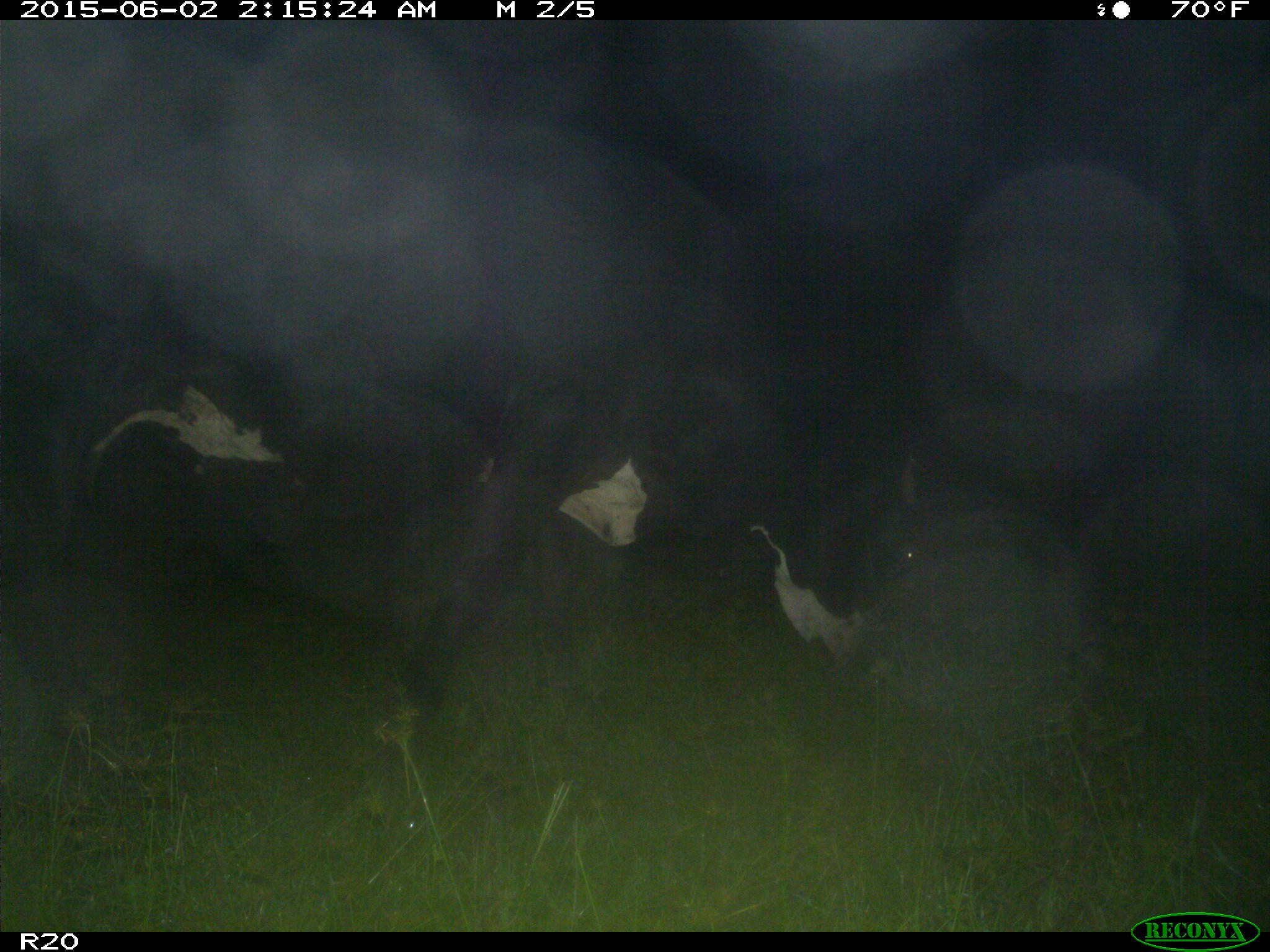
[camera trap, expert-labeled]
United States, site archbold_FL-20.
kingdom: Animalia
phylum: Chordata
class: Mammalia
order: Artiodactyla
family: Bovidae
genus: Bos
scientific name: Bos taurus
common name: domestic cow